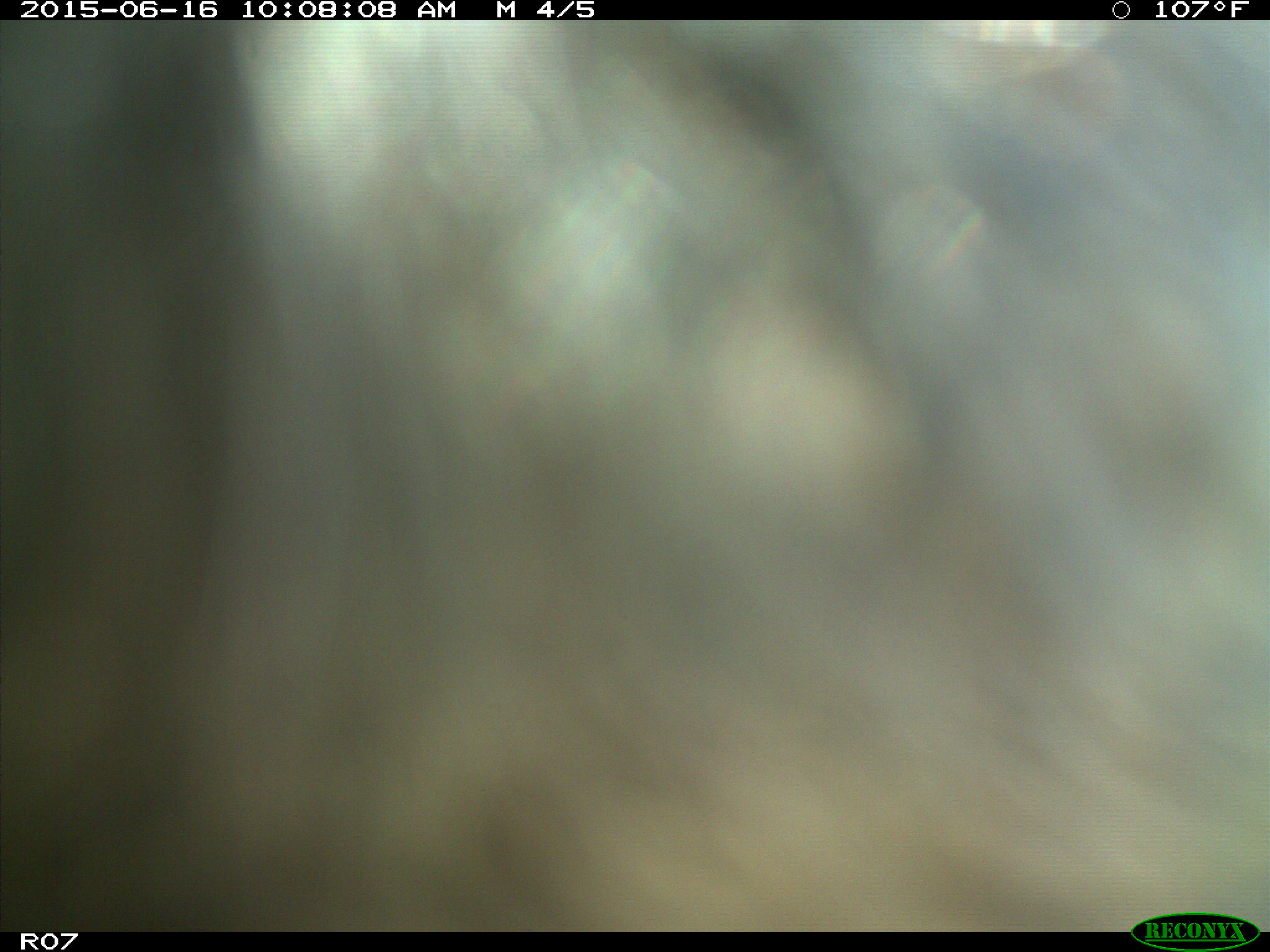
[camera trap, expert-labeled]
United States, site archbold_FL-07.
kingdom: Animalia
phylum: Chordata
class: Mammalia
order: Artiodactyla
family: Bovidae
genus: Bos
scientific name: Bos taurus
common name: domestic cow